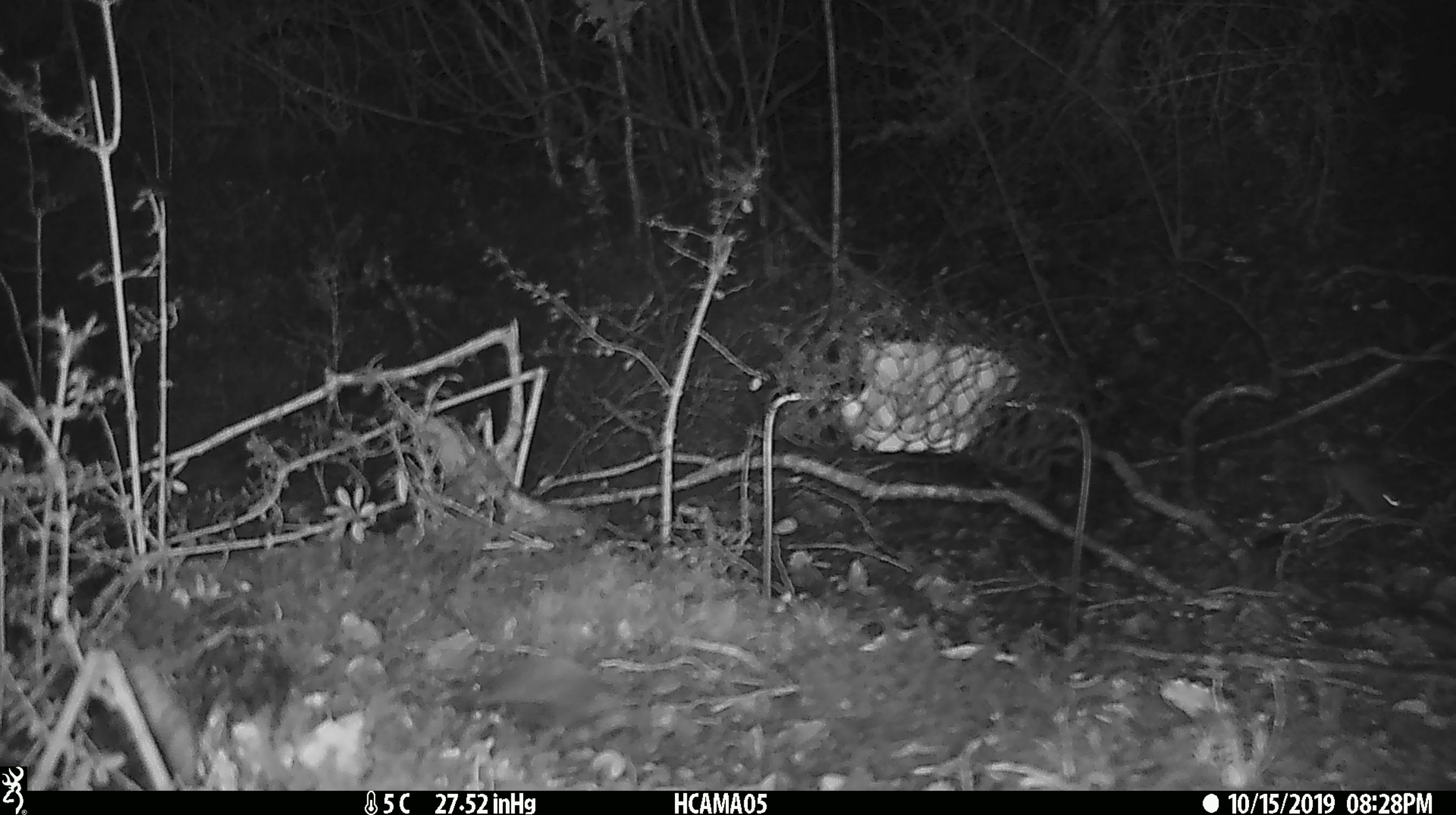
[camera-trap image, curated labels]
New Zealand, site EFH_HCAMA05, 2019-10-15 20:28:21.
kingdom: Animalia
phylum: Chordata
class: Mammalia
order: Rodentia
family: Muridae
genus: Mus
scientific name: Mus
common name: mouse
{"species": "mouse (Mus)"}